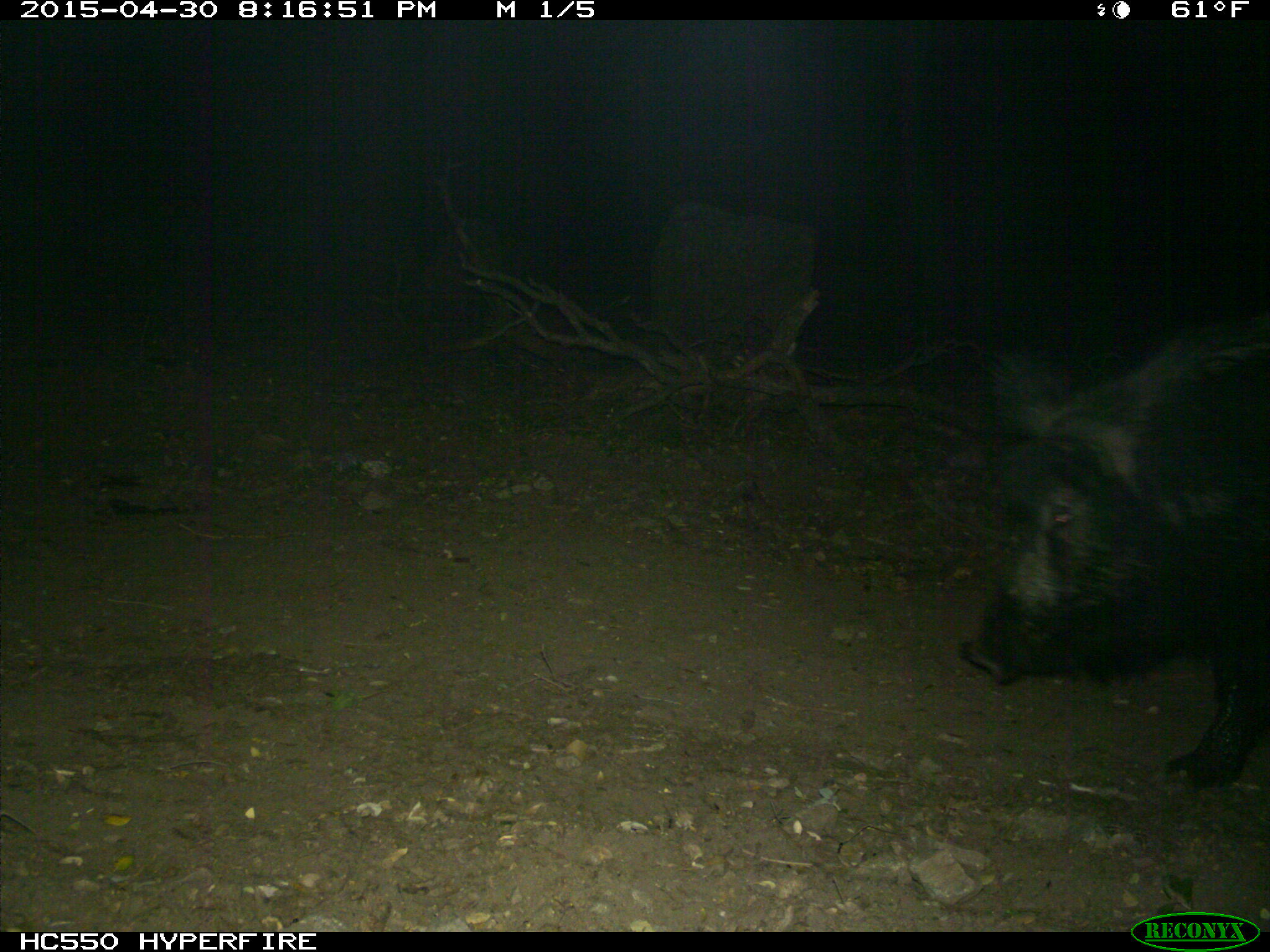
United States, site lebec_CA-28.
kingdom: Animalia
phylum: Chordata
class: Mammalia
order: Artiodactyla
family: Suidae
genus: Sus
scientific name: Sus scrofa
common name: wild boar